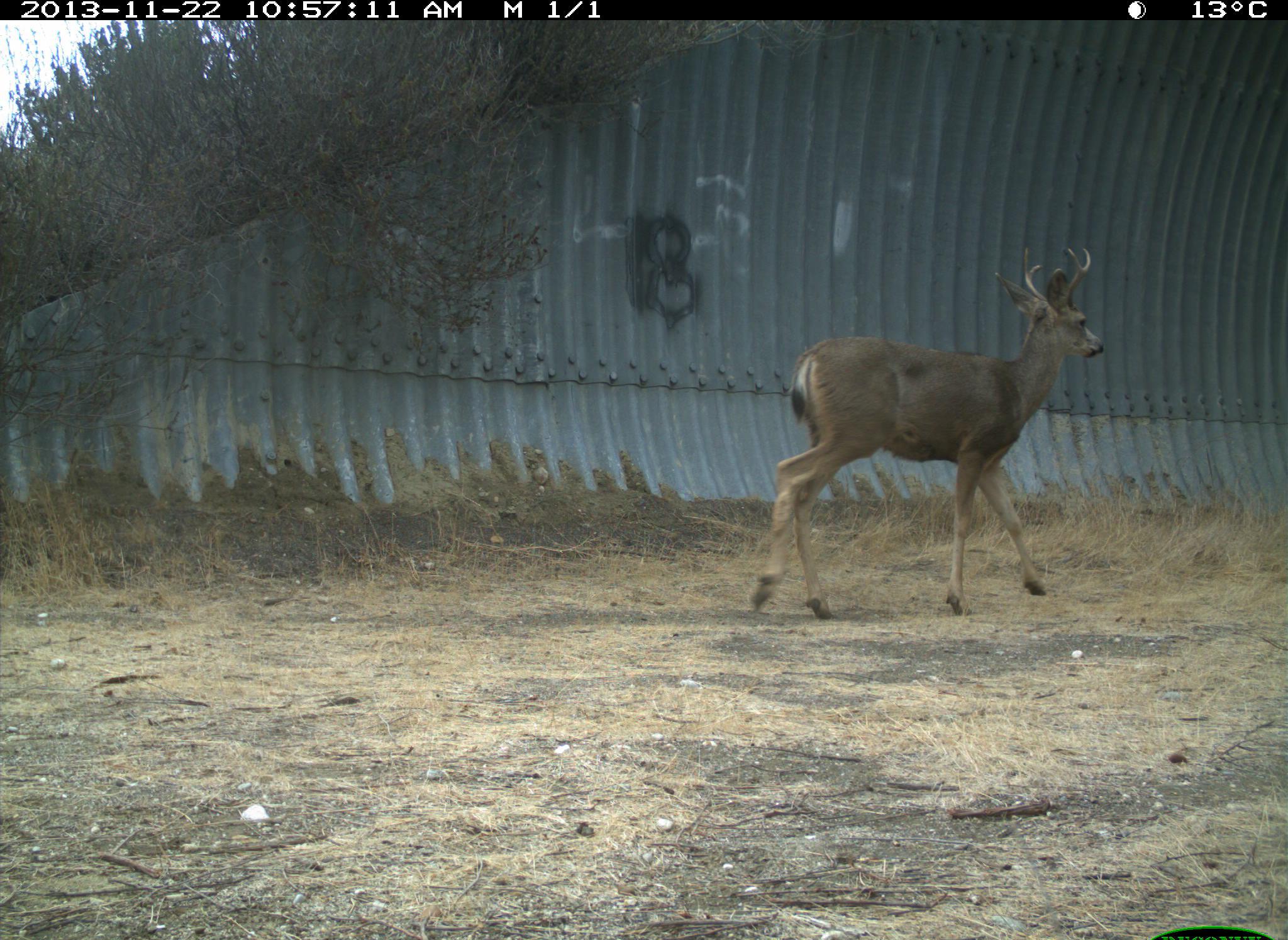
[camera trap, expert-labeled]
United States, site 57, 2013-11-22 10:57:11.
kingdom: Animalia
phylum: Chordata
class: Mammalia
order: Artiodactyla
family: Cervidae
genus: Odocoileus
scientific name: Odocoileus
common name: deer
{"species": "deer (Odocoileus)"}